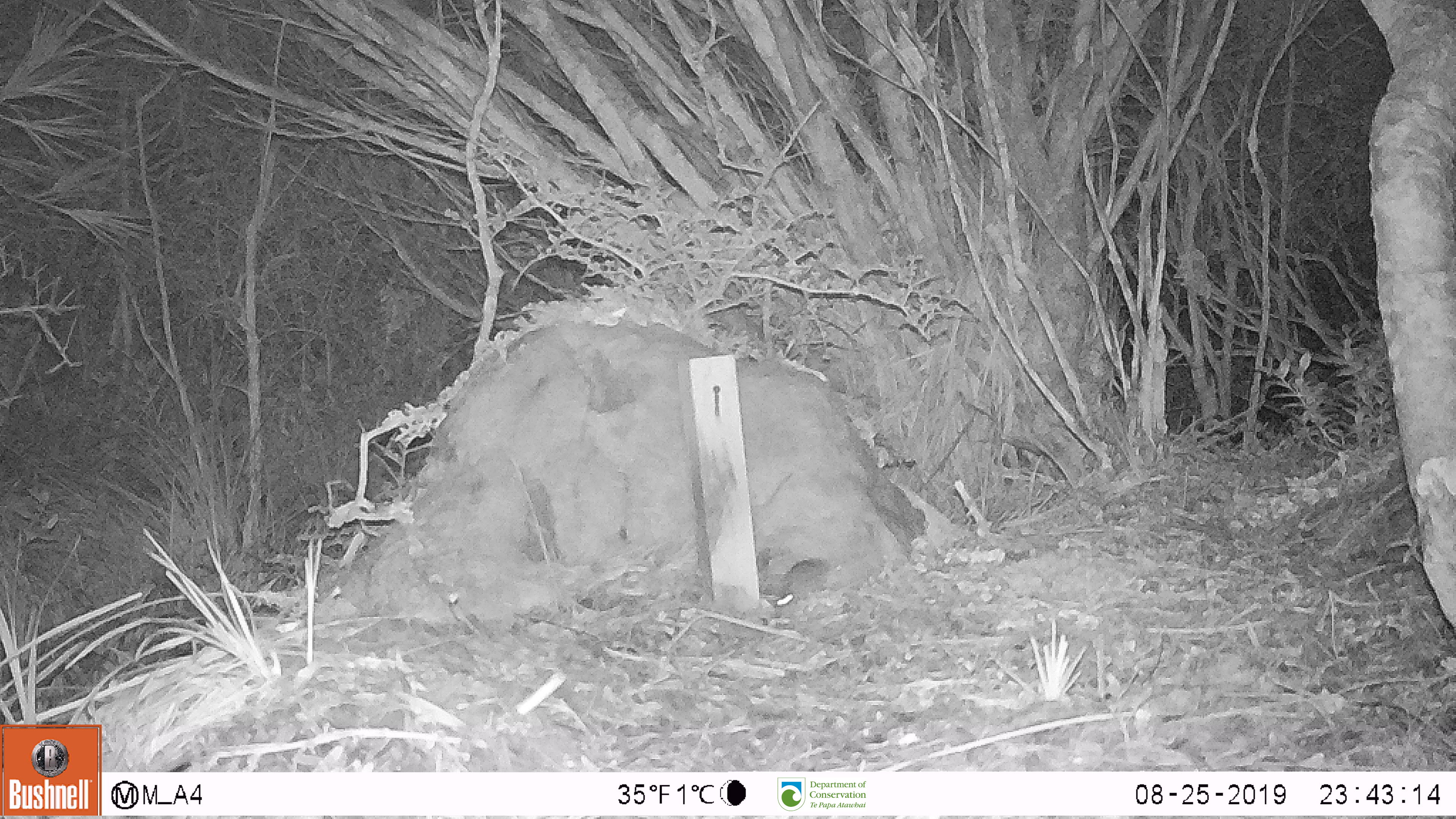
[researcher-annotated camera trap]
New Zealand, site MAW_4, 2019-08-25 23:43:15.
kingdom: Animalia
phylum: Chordata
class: Mammalia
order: Rodentia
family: Muridae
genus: Mus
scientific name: Mus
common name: mouse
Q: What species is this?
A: Mouse (Mus).